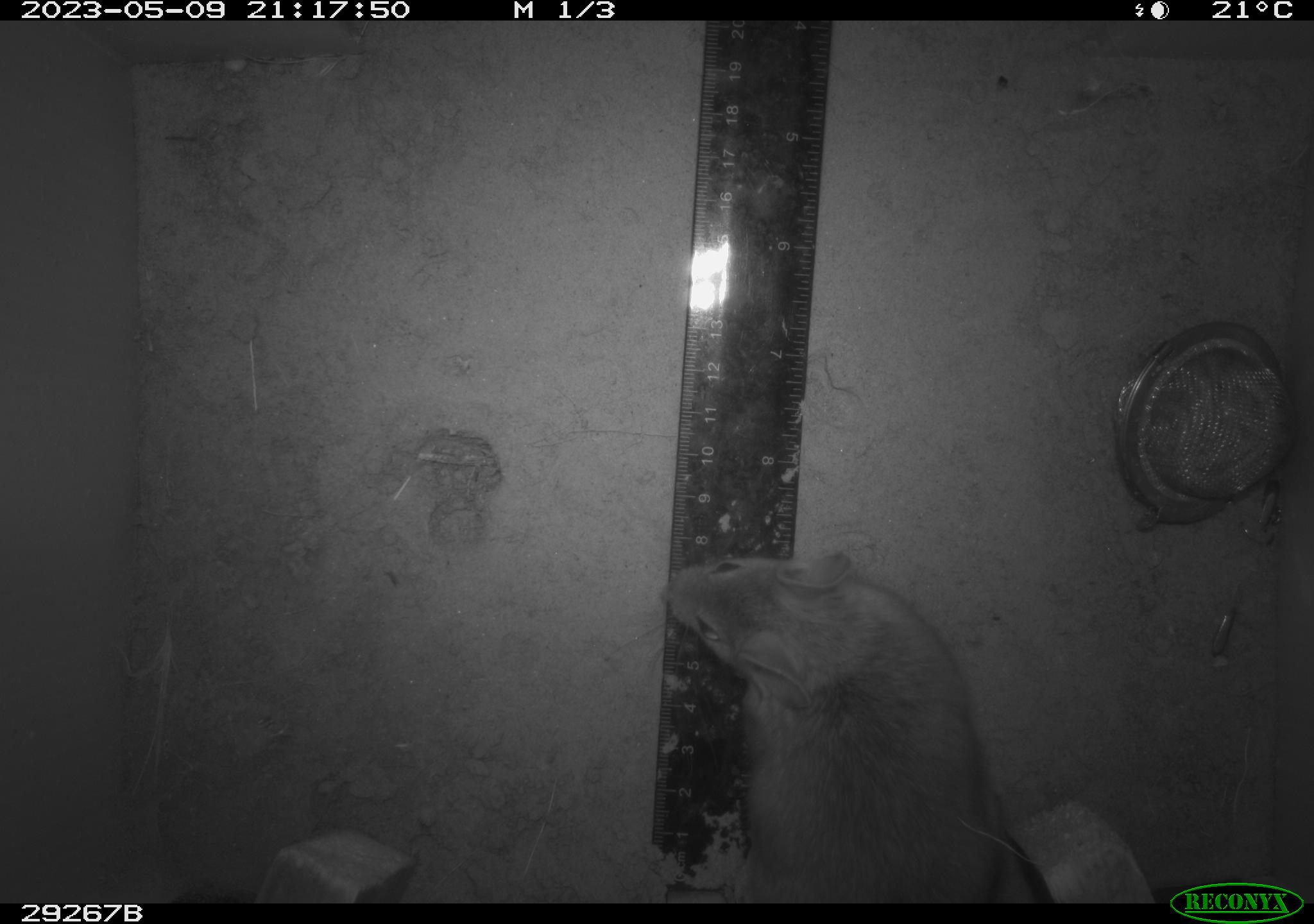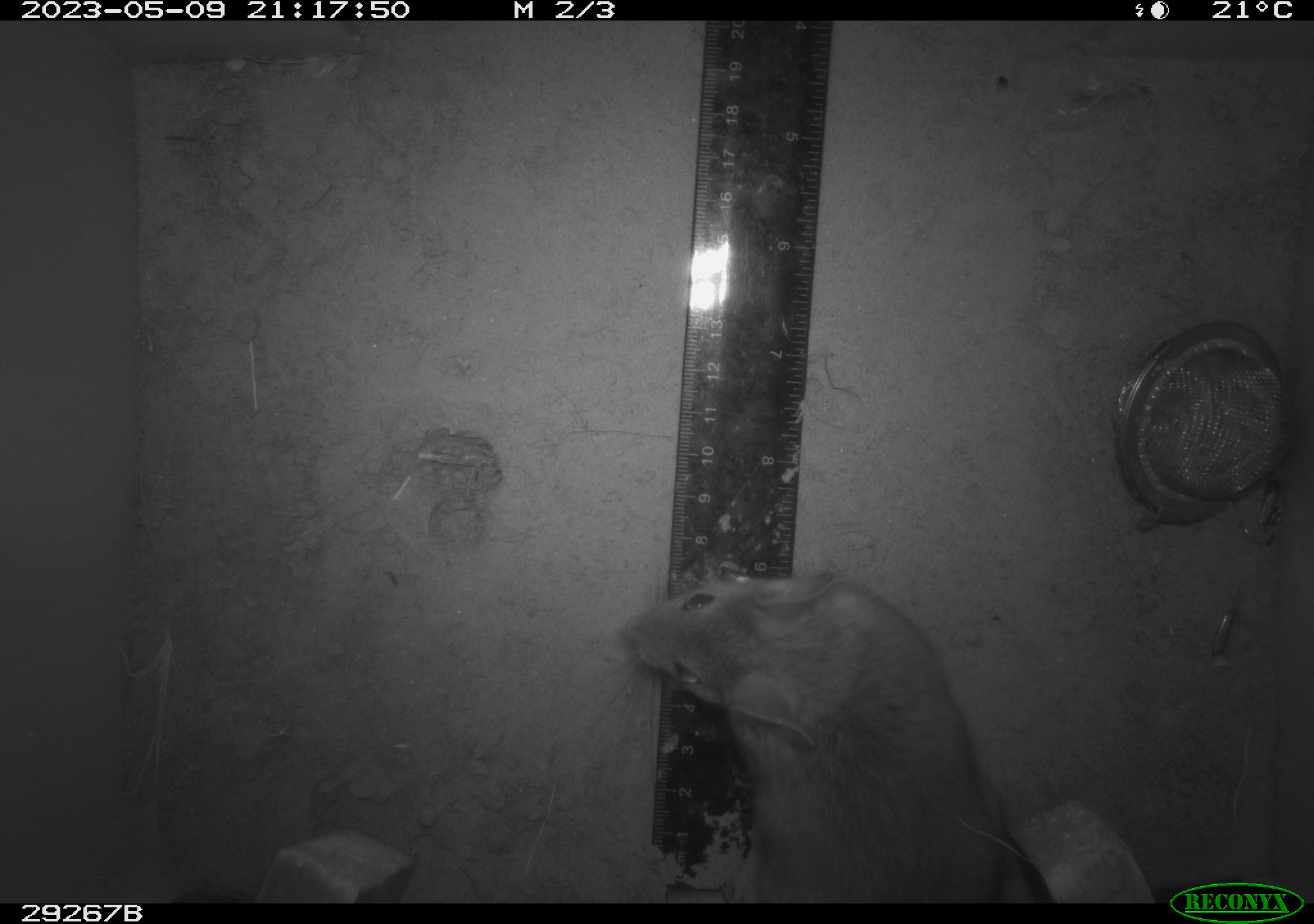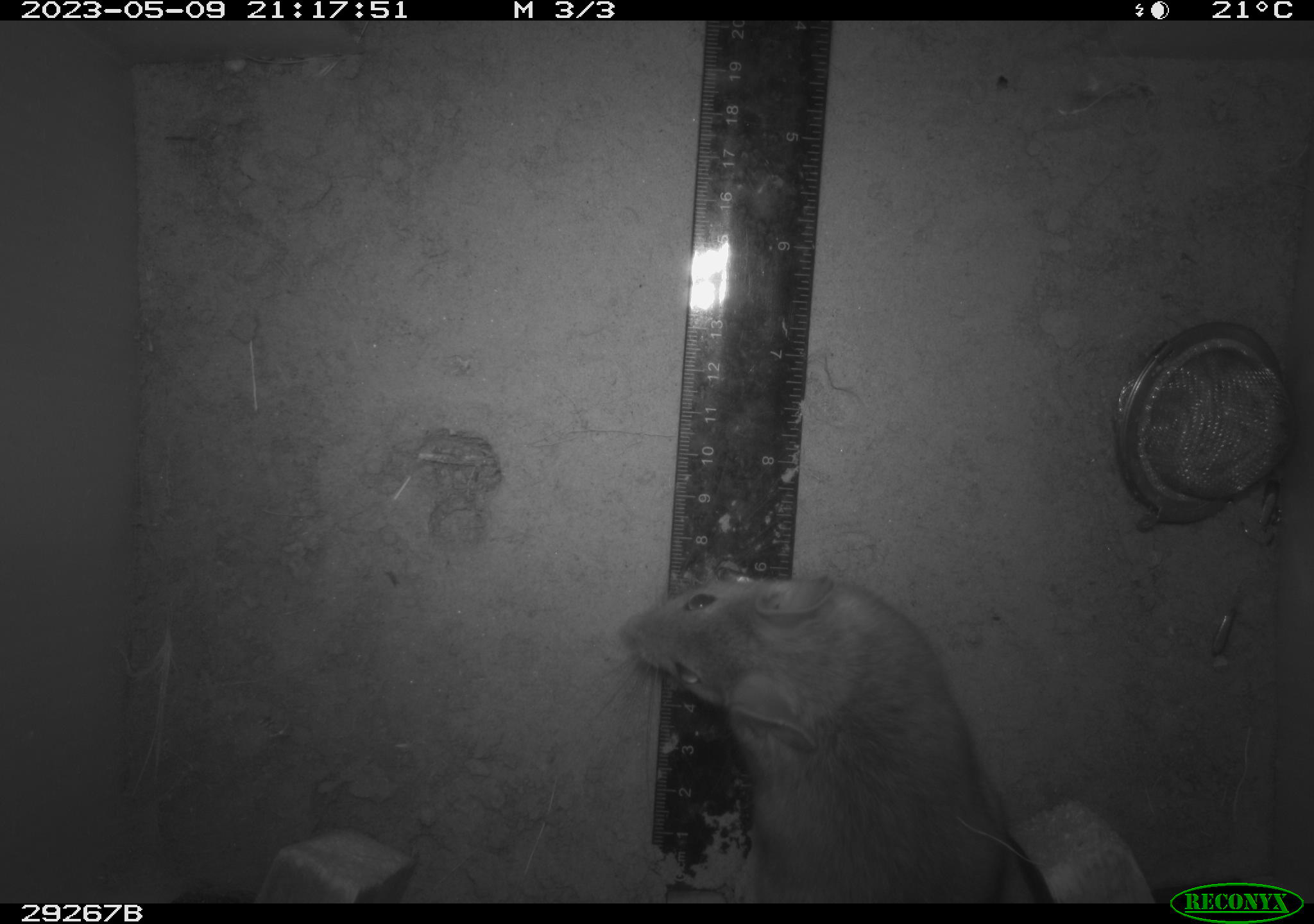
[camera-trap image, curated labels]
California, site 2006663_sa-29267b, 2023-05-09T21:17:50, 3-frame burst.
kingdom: Animalia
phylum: Chordata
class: Mammalia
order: Rodentia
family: Cricetidae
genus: Neotoma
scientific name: Neotoma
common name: pack rat or woodrat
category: neotoma species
Neotoma species (pack rat or woodrat) (Neotoma).